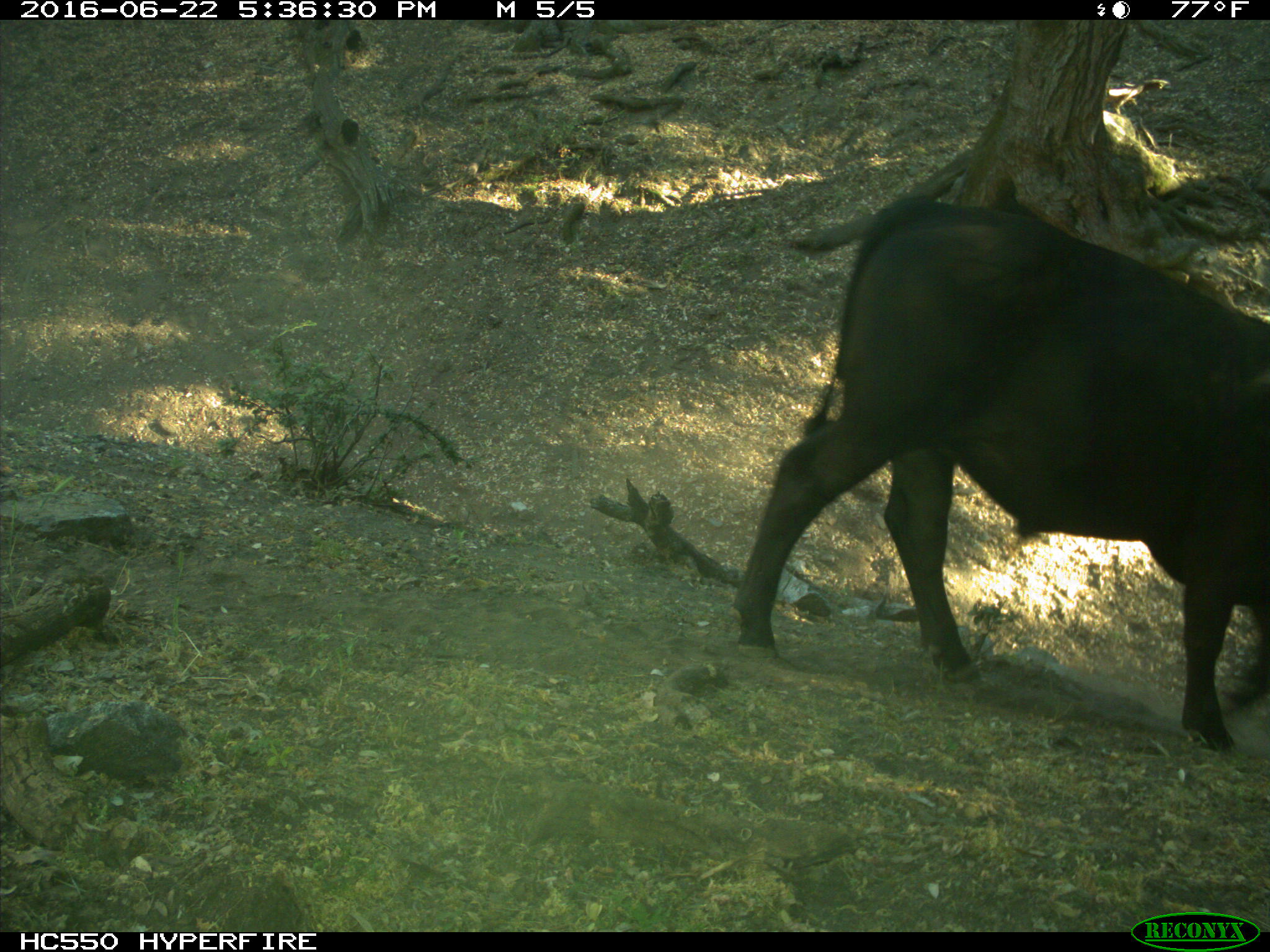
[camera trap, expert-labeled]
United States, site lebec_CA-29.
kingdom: Animalia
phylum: Chordata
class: Mammalia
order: Artiodactyla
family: Bovidae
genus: Bos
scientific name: Bos taurus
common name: domestic cow